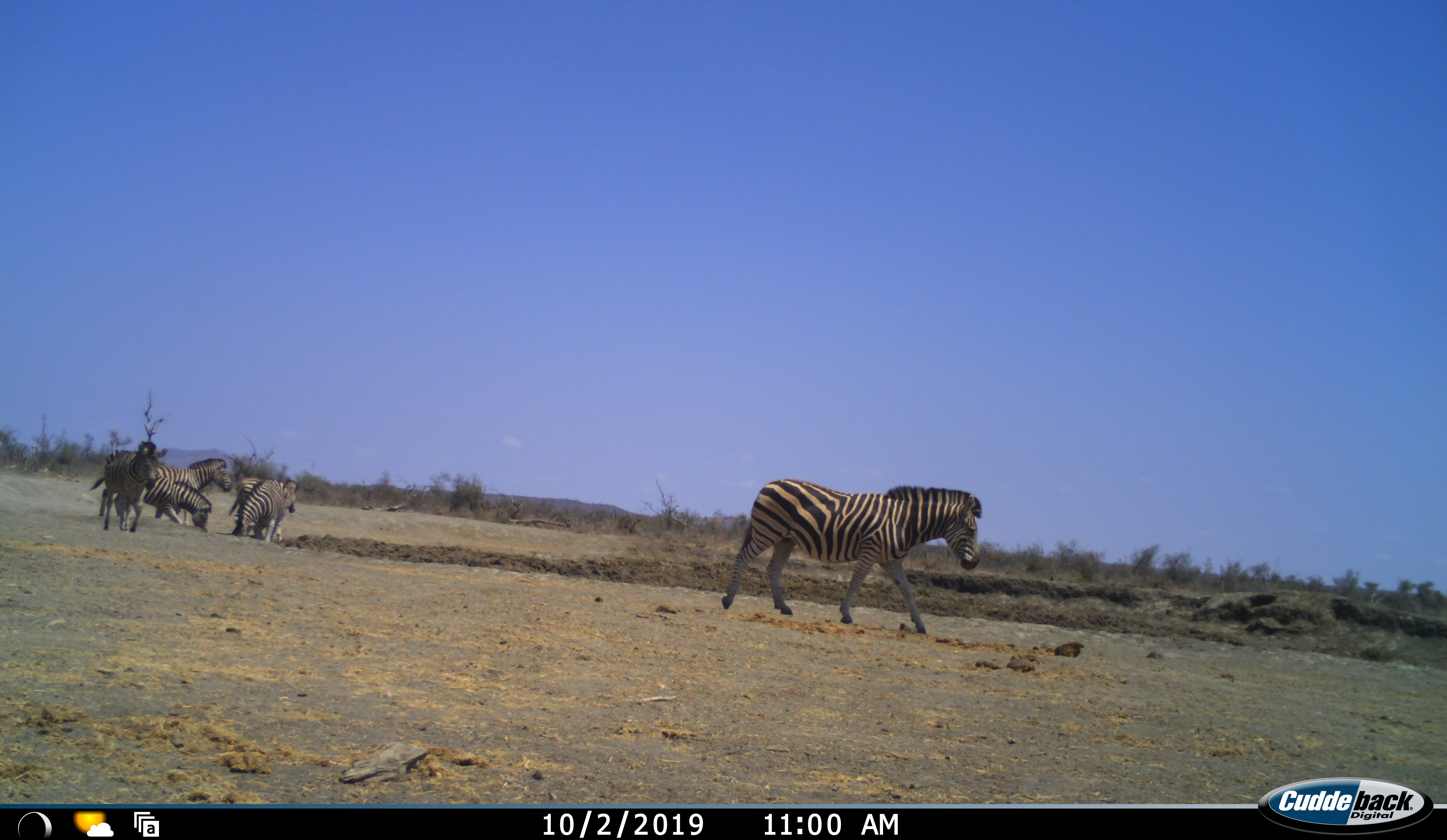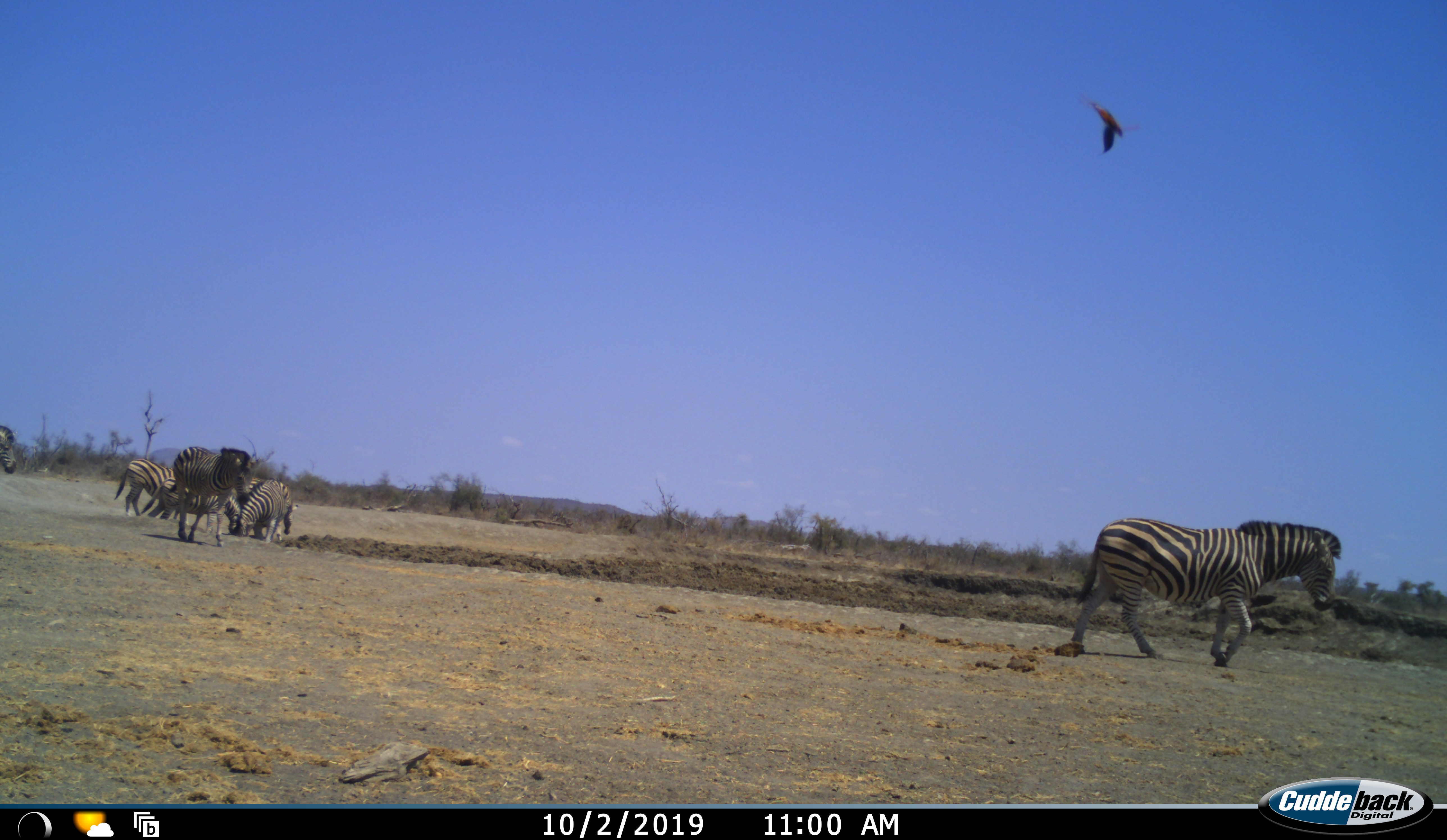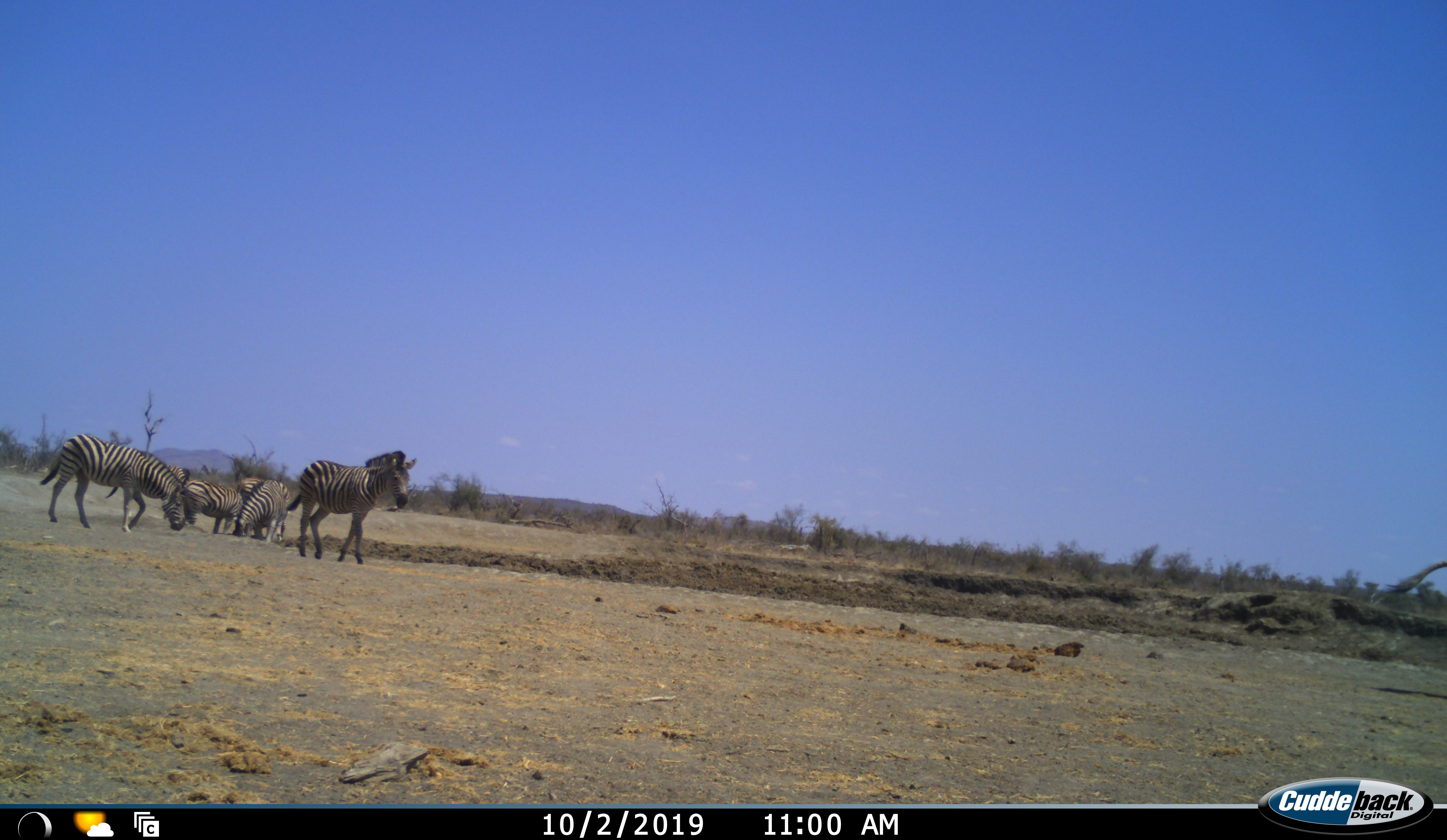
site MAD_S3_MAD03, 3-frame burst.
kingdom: Animalia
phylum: Chordata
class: Aves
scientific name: Aves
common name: bird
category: birdother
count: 1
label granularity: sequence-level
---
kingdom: Animalia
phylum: Chordata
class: Mammalia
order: Perissodactyla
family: Equidae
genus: Equus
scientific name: Equus quagga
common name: plains zebra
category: zebraplains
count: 6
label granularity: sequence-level